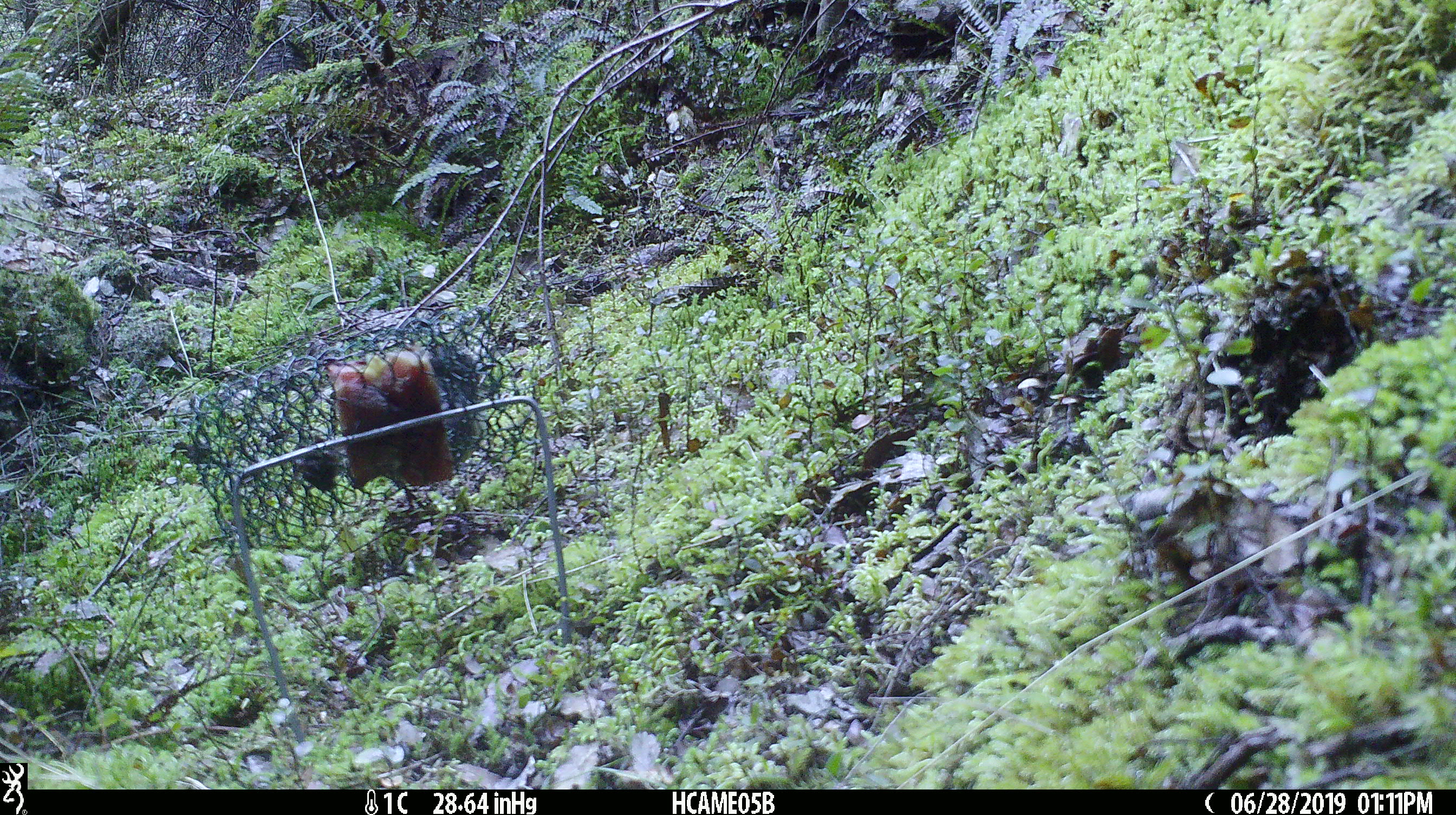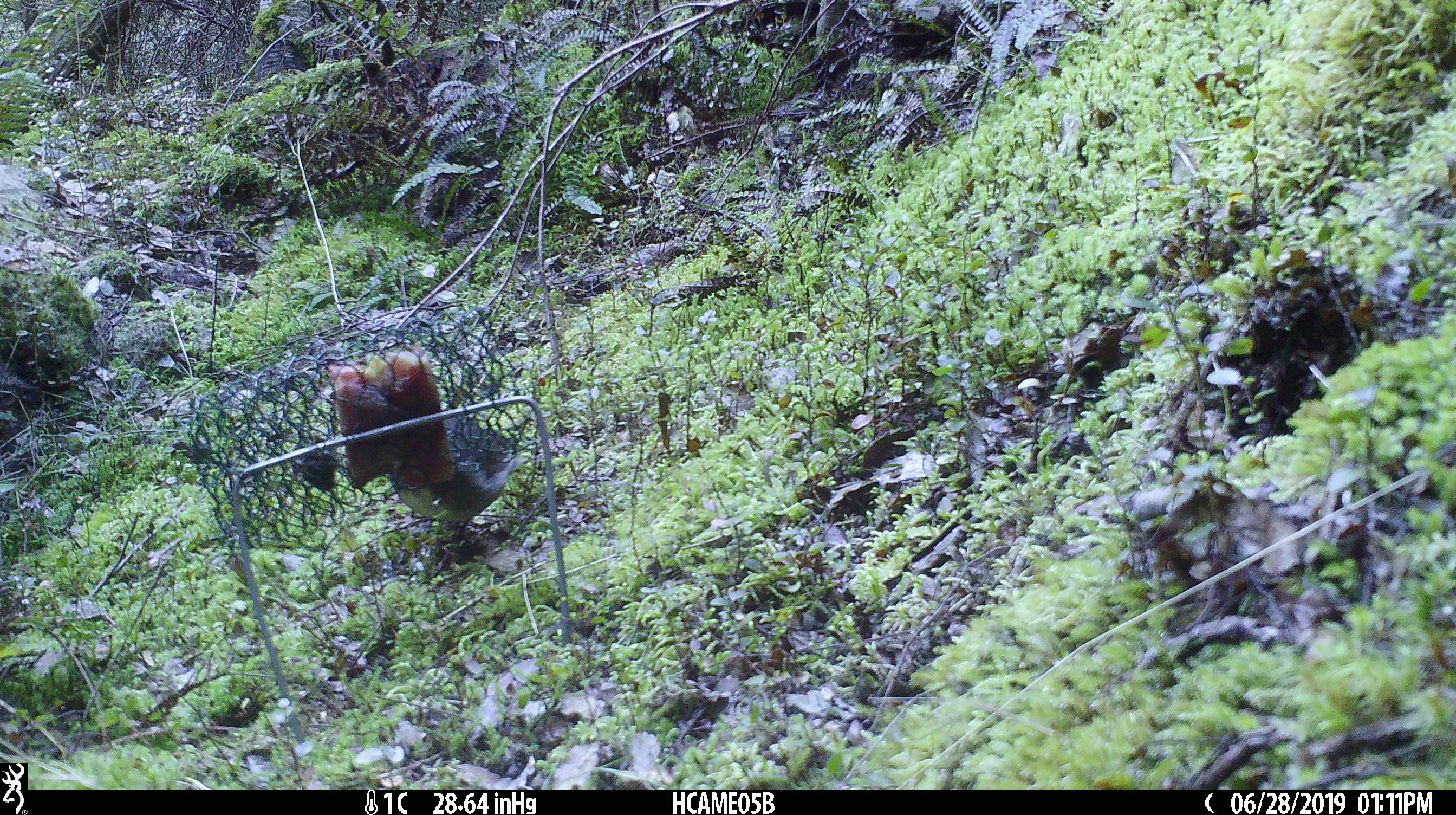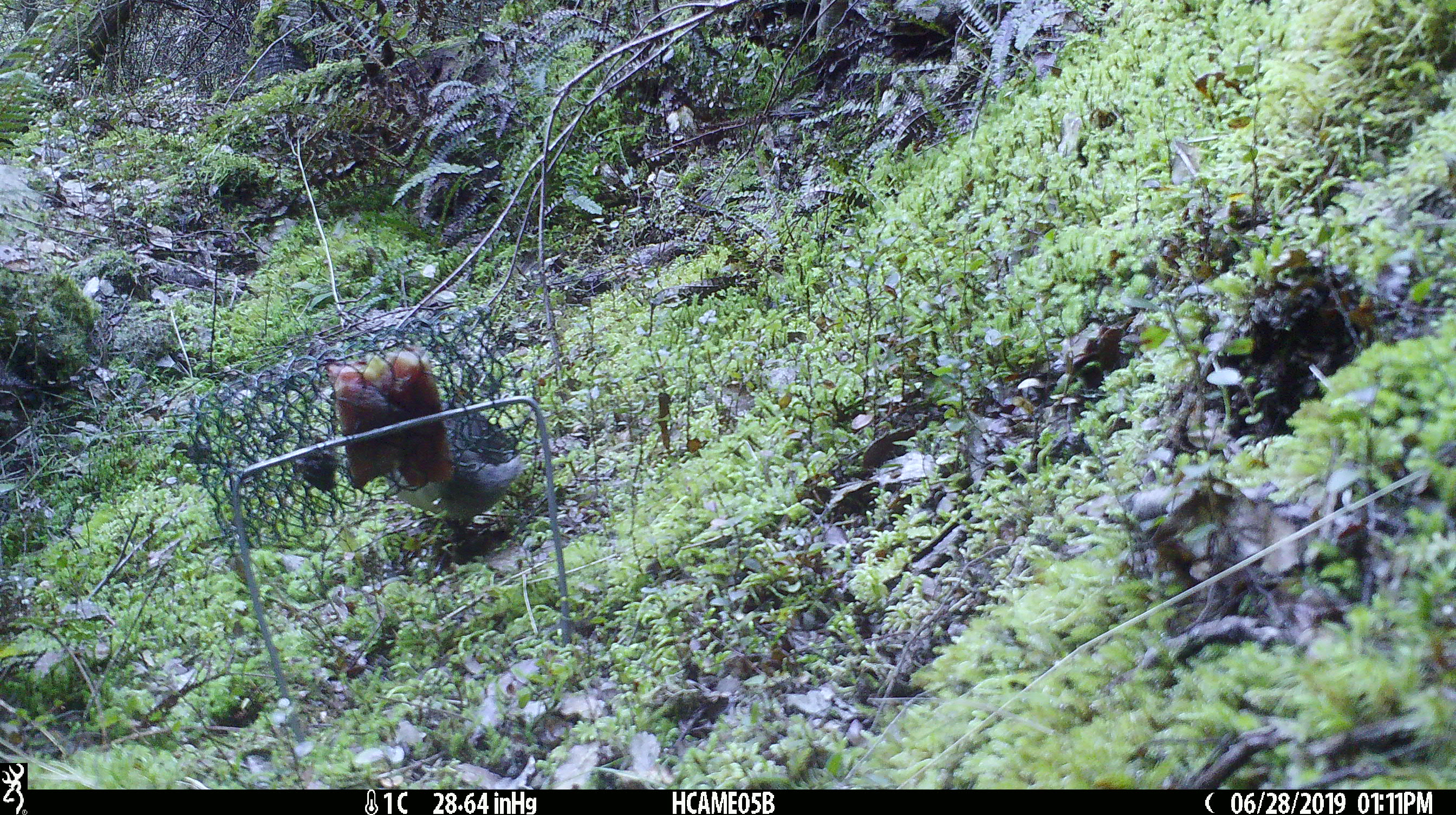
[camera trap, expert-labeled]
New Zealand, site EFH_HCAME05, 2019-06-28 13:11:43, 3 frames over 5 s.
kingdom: Animalia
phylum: Chordata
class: Aves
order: Passeriformes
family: Petroicidae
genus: Petroica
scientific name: Petroica australis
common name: new zealand robin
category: robin